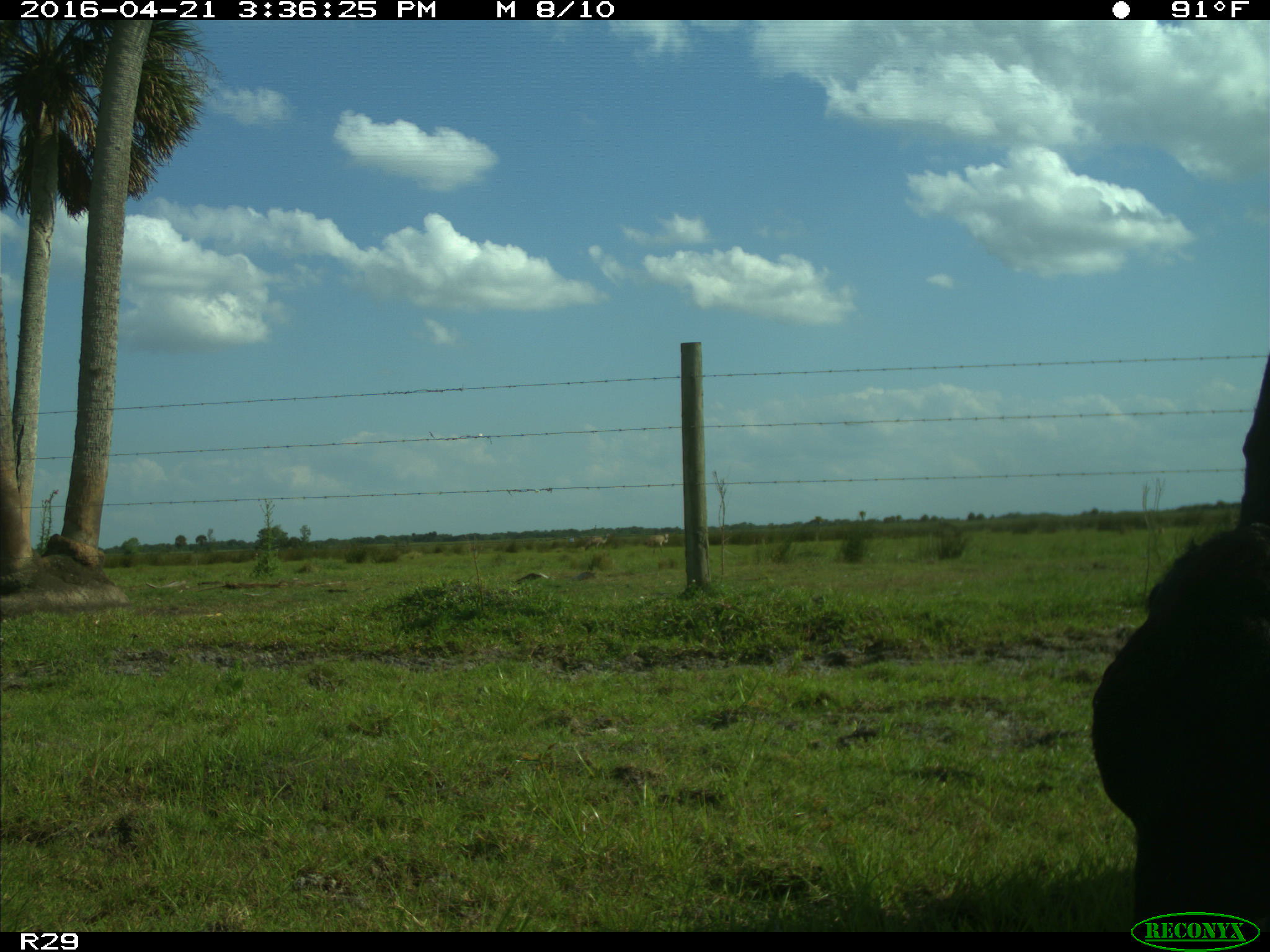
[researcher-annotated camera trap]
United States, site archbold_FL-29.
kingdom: Animalia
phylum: Chordata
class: Mammalia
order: Artiodactyla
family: Bovidae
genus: Bos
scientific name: Bos taurus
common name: domestic cow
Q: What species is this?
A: Bos taurus (domestic cow).